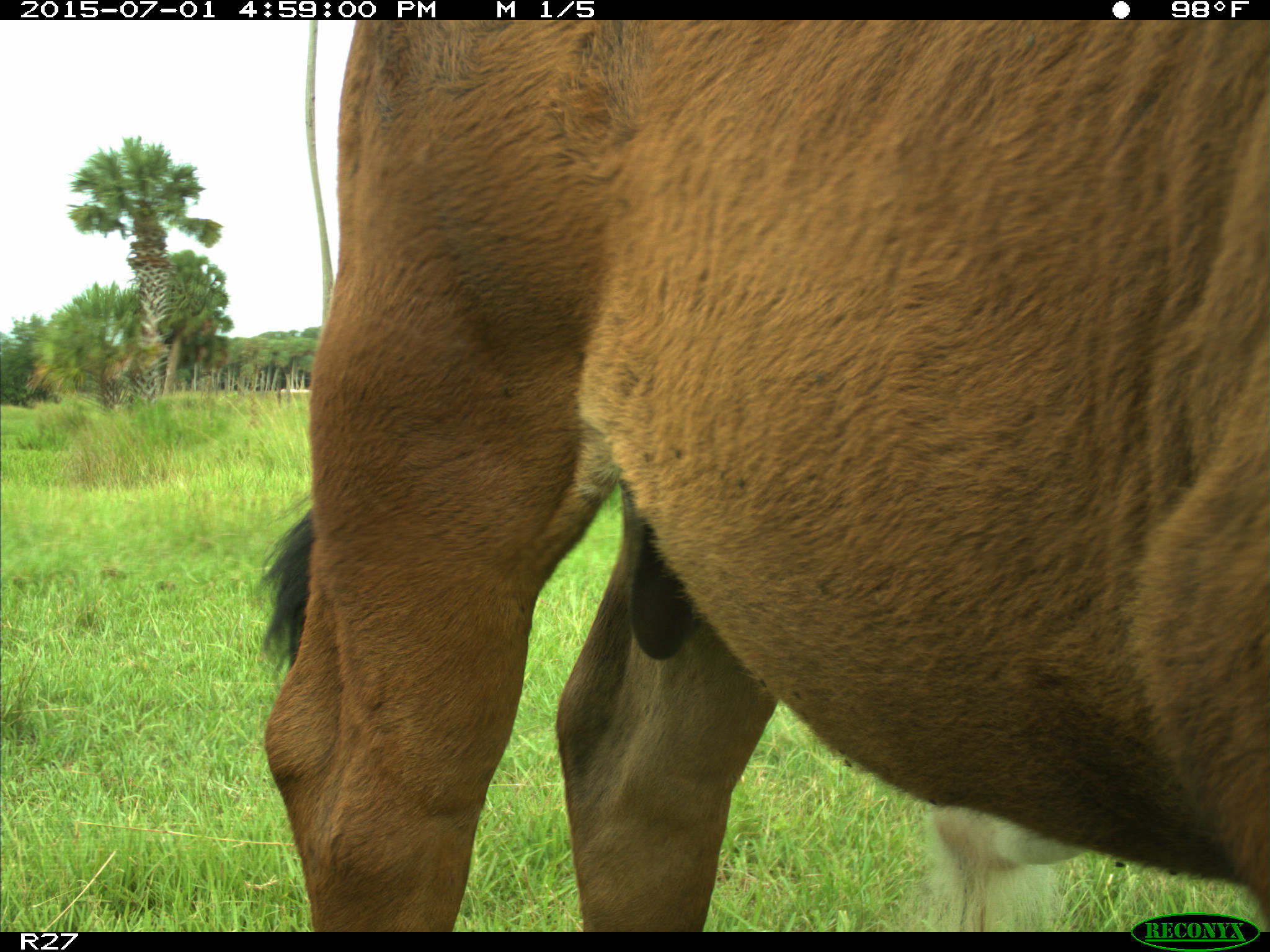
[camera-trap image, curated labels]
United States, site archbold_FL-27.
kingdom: Animalia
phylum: Chordata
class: Mammalia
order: Artiodactyla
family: Bovidae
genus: Bos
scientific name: Bos taurus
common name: domestic cow